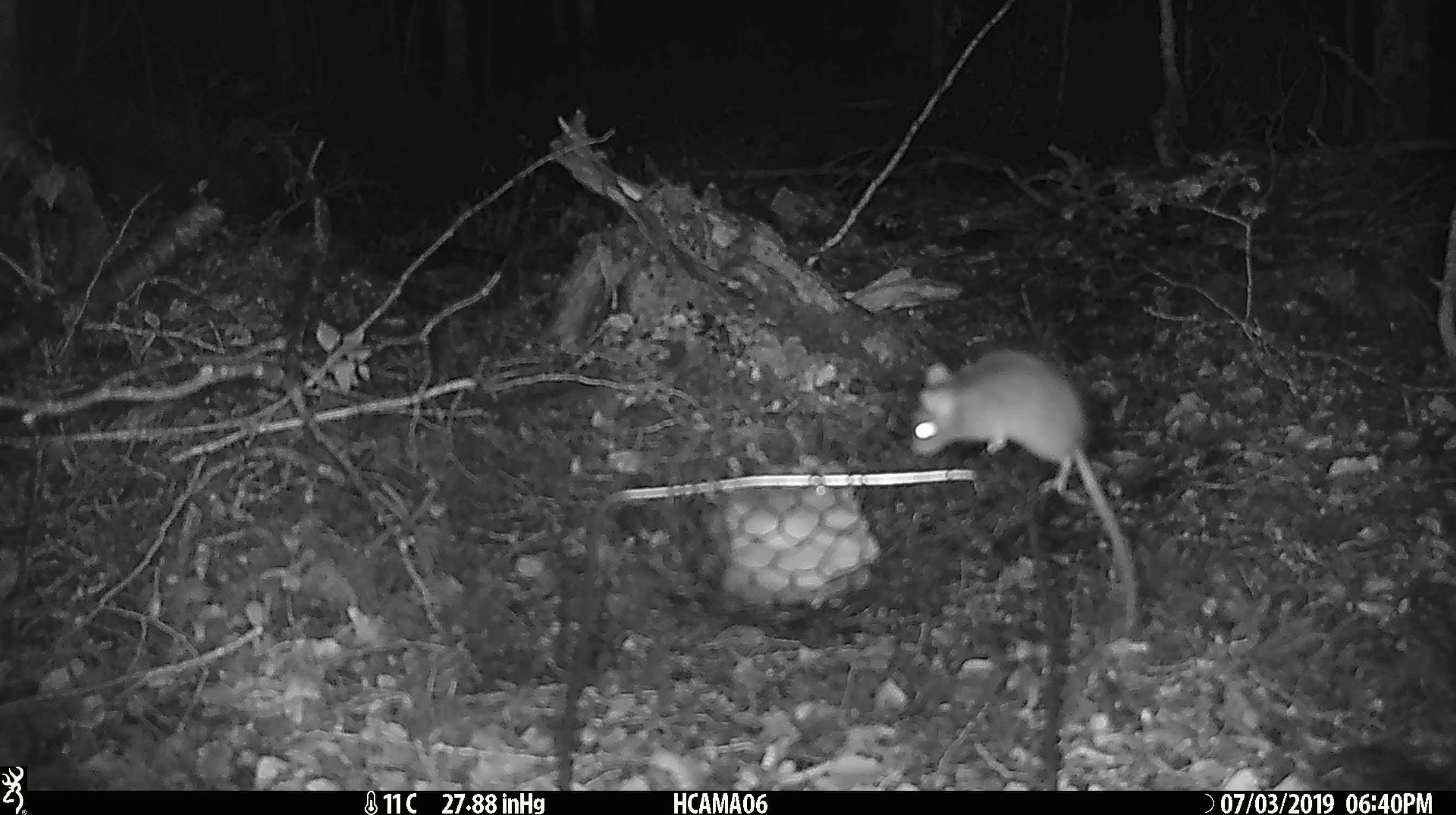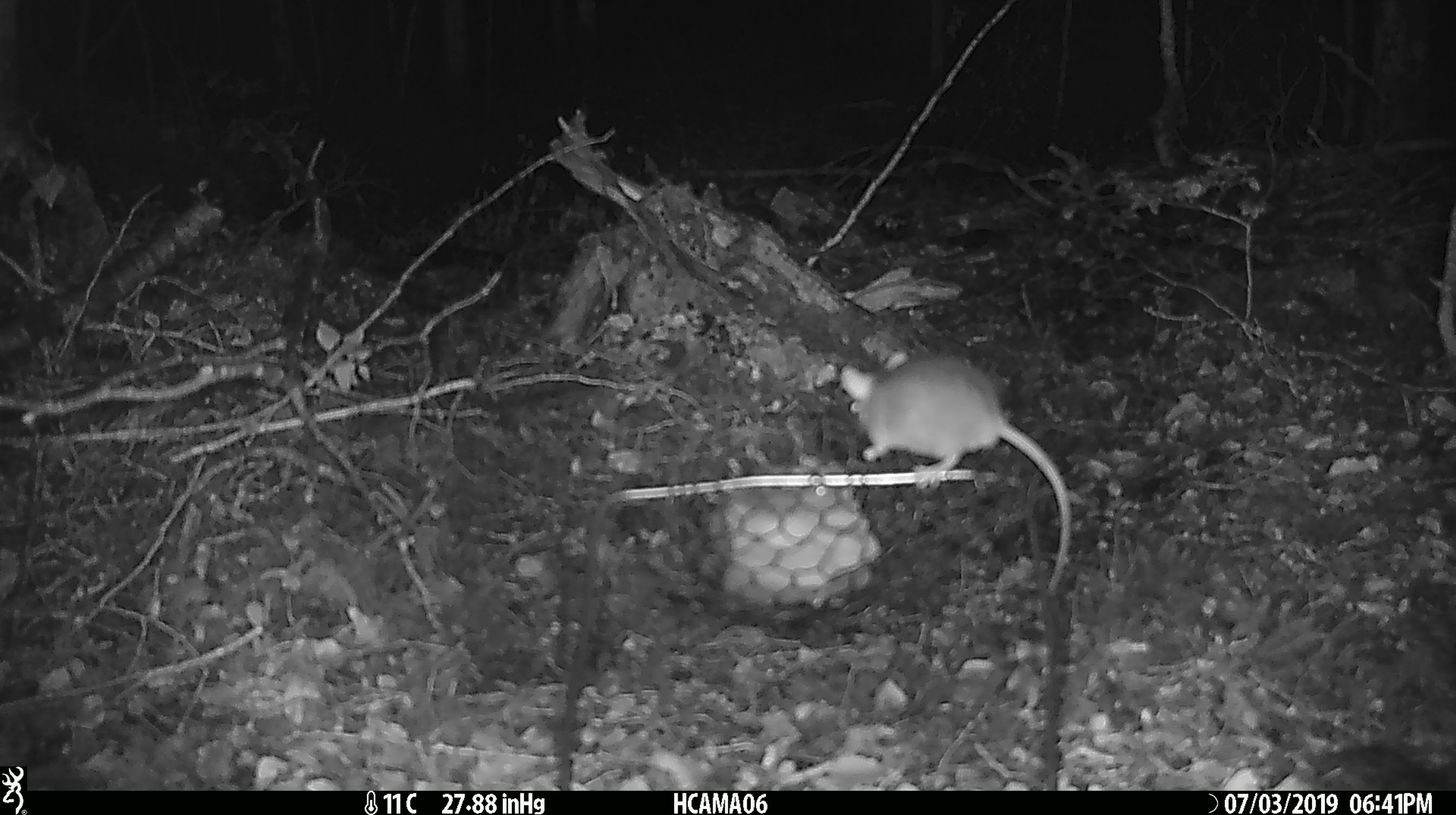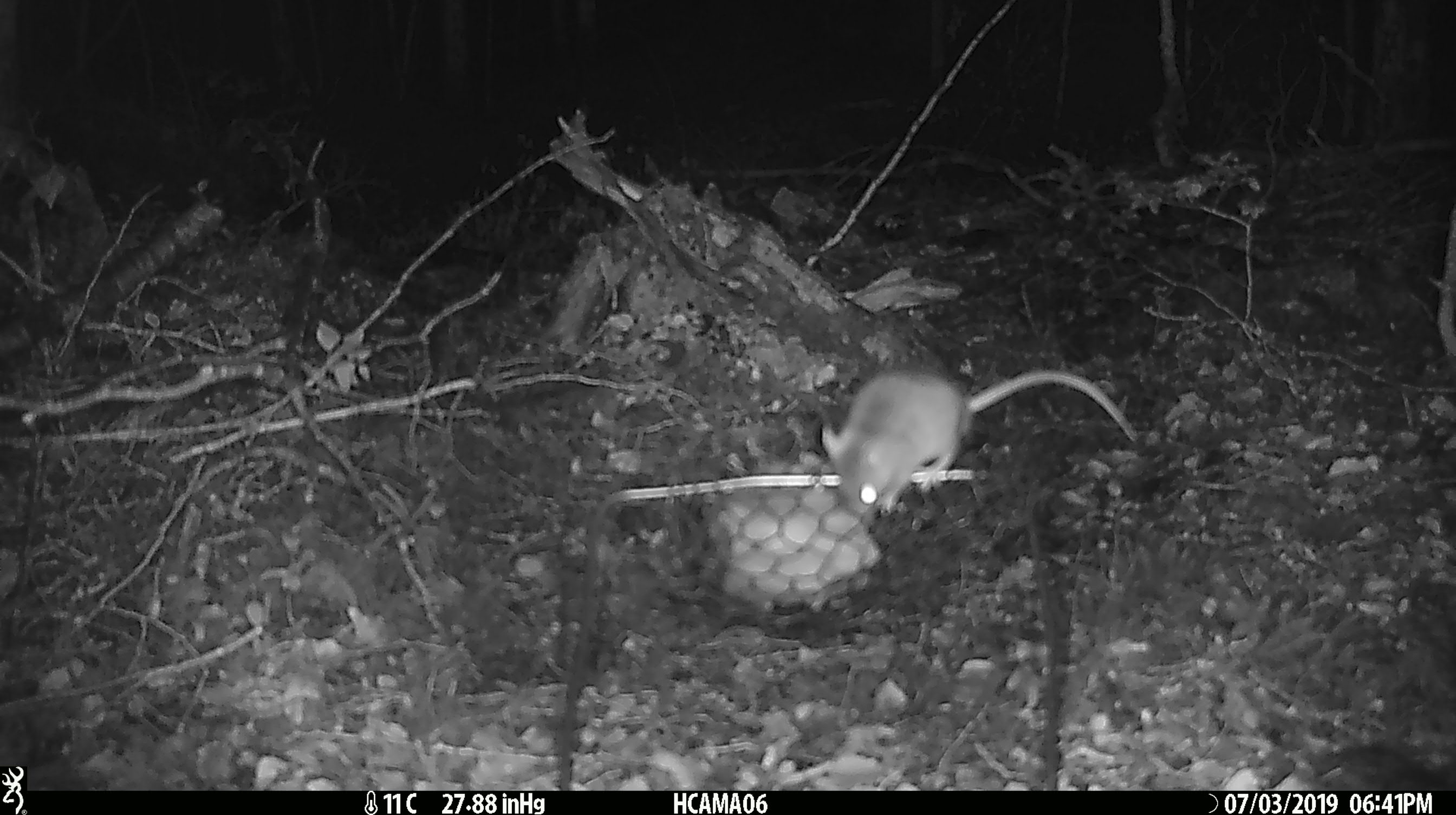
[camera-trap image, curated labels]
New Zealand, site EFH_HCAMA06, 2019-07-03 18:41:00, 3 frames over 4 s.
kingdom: Animalia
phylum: Chordata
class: Mammalia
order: Rodentia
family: Muridae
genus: Mus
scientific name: Mus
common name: mouse